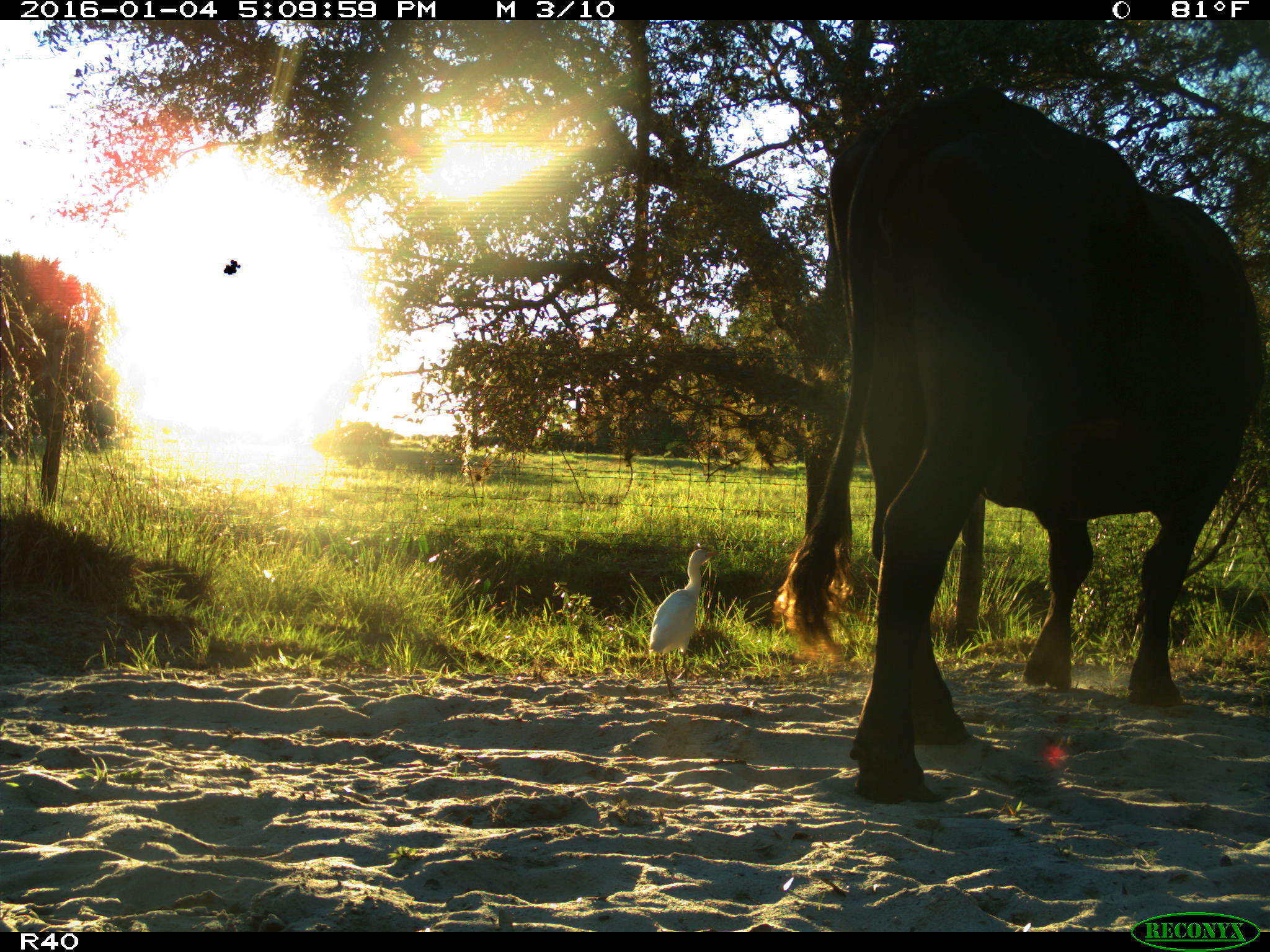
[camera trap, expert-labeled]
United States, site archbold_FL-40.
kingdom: Animalia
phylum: Chordata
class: Mammalia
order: Artiodactyla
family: Bovidae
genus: Bos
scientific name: Bos taurus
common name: domestic cow